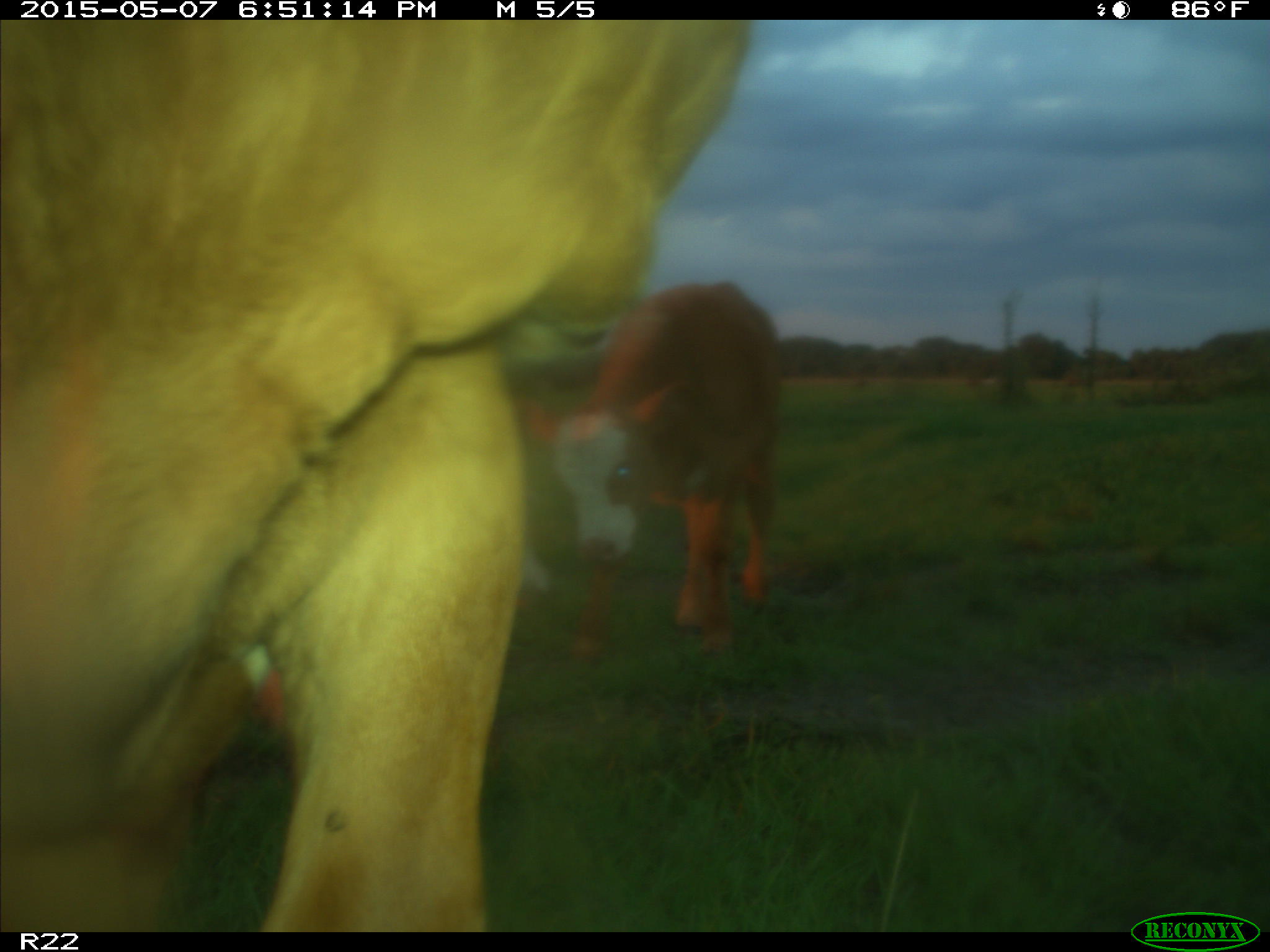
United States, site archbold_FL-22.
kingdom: Animalia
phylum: Chordata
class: Mammalia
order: Artiodactyla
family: Bovidae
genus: Bos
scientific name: Bos taurus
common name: domestic cow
Bos taurus (domestic cow).